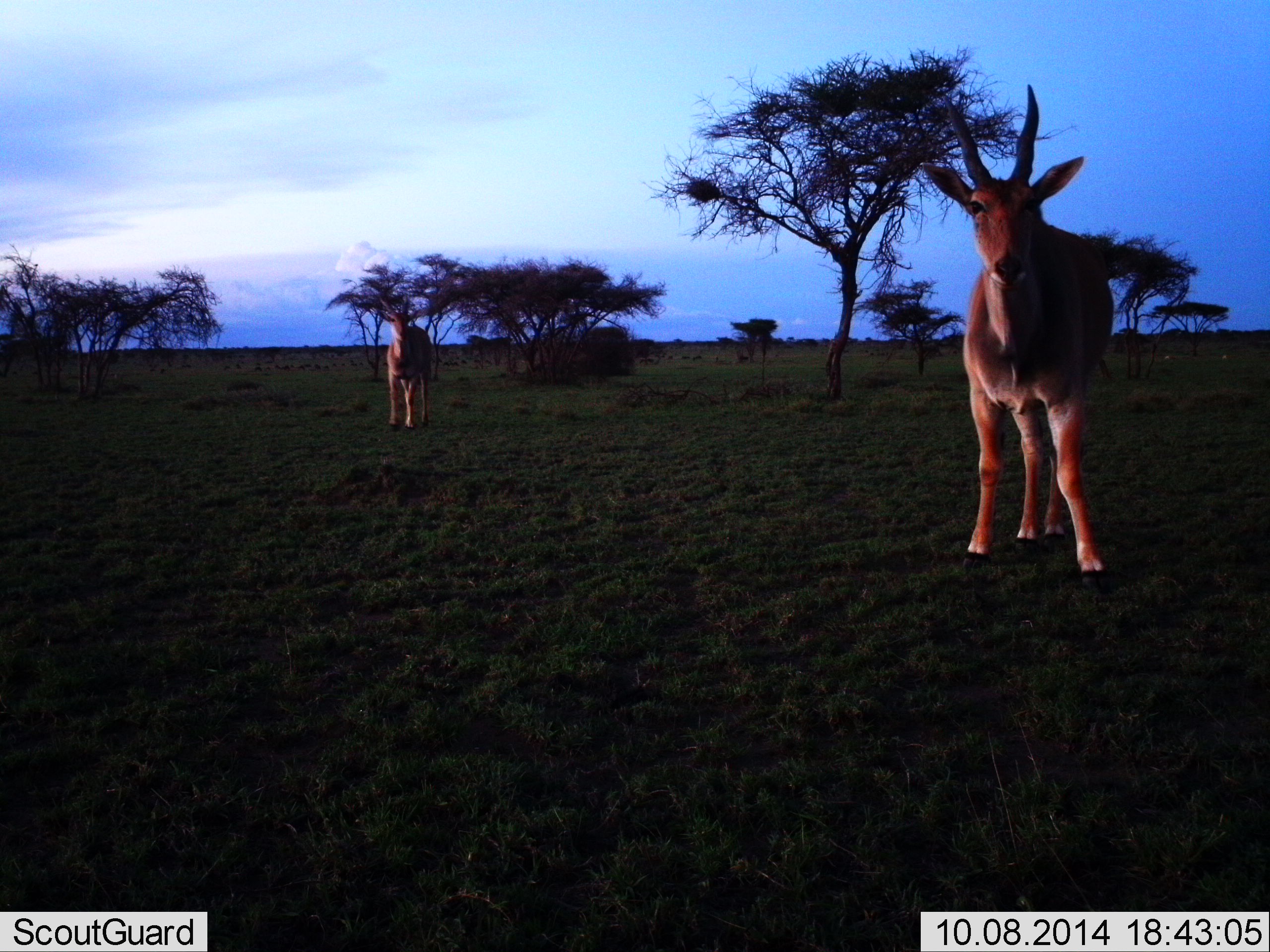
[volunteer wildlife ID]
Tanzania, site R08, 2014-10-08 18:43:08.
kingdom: Animalia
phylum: Chordata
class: Mammalia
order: Artiodactyla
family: Bovidae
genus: Tragelaphus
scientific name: Tragelaphus oryx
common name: eland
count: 2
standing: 90%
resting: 0%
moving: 10%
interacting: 0%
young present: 10%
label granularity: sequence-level